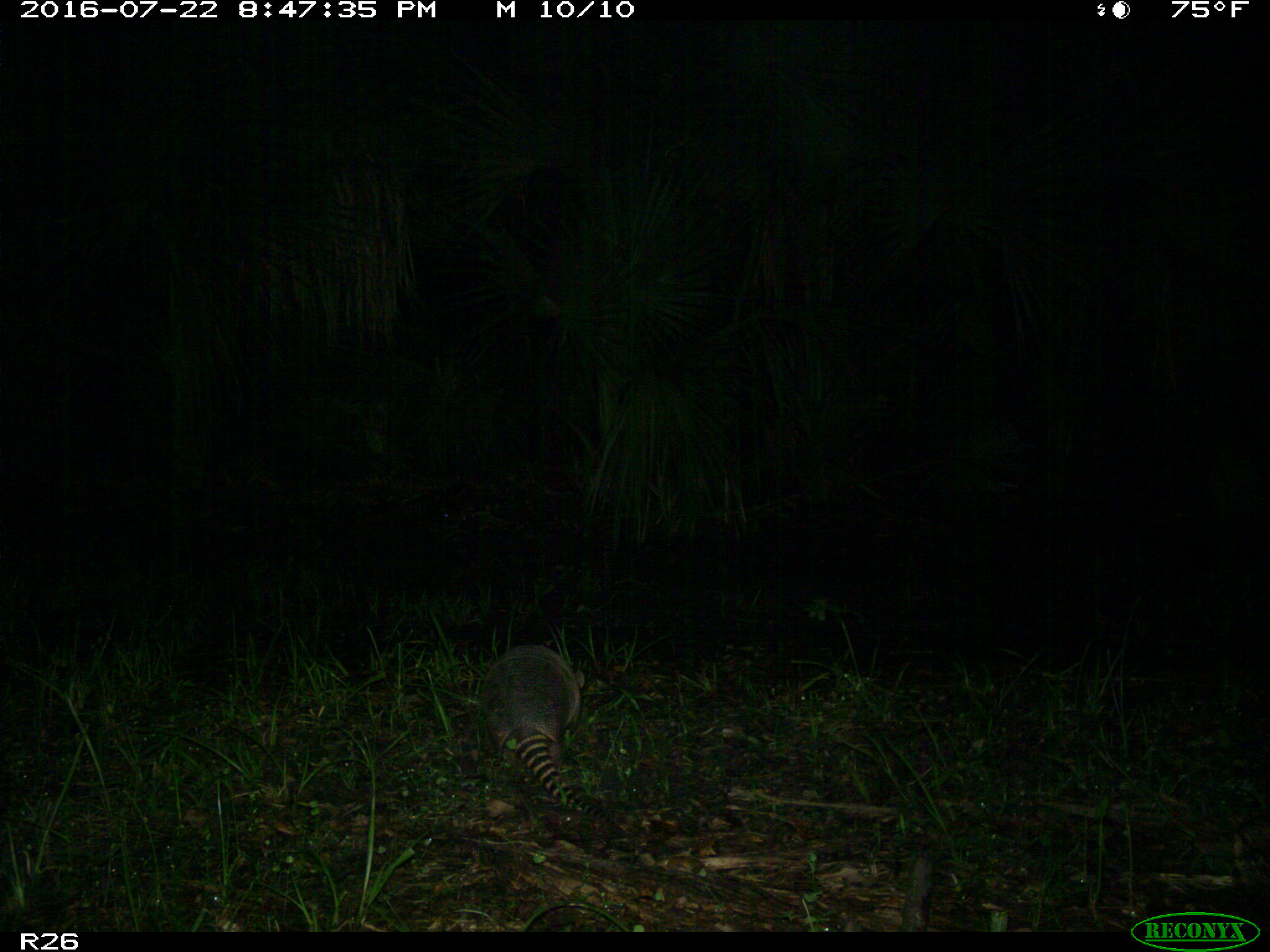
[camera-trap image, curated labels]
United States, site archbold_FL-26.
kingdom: Animalia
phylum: Chordata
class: Mammalia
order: Cingulata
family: Dasypodidae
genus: Dasypus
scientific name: Dasypus novemcinctus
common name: nine-banded armadillo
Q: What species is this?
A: Dasypus novemcinctus (nine-banded armadillo).